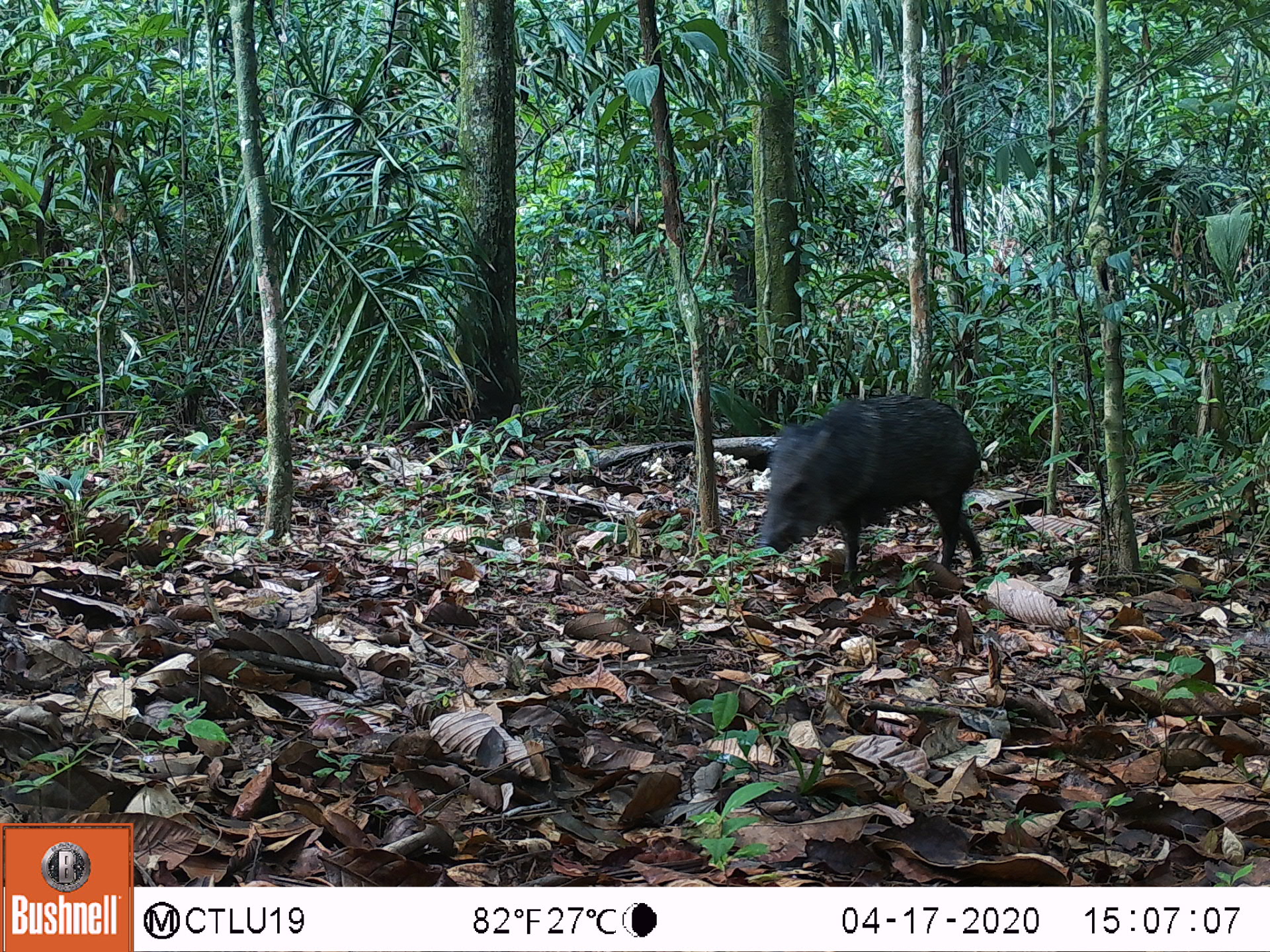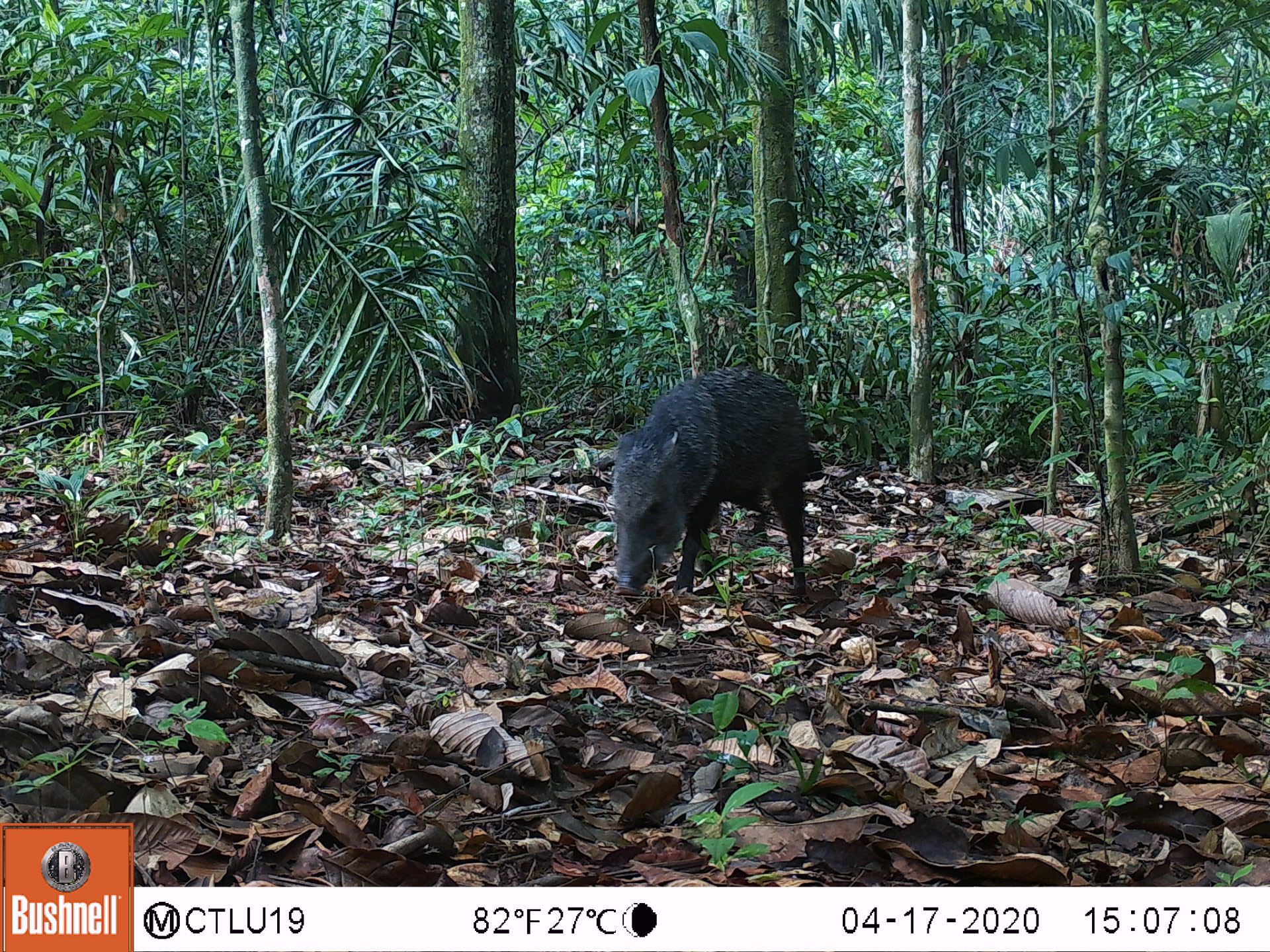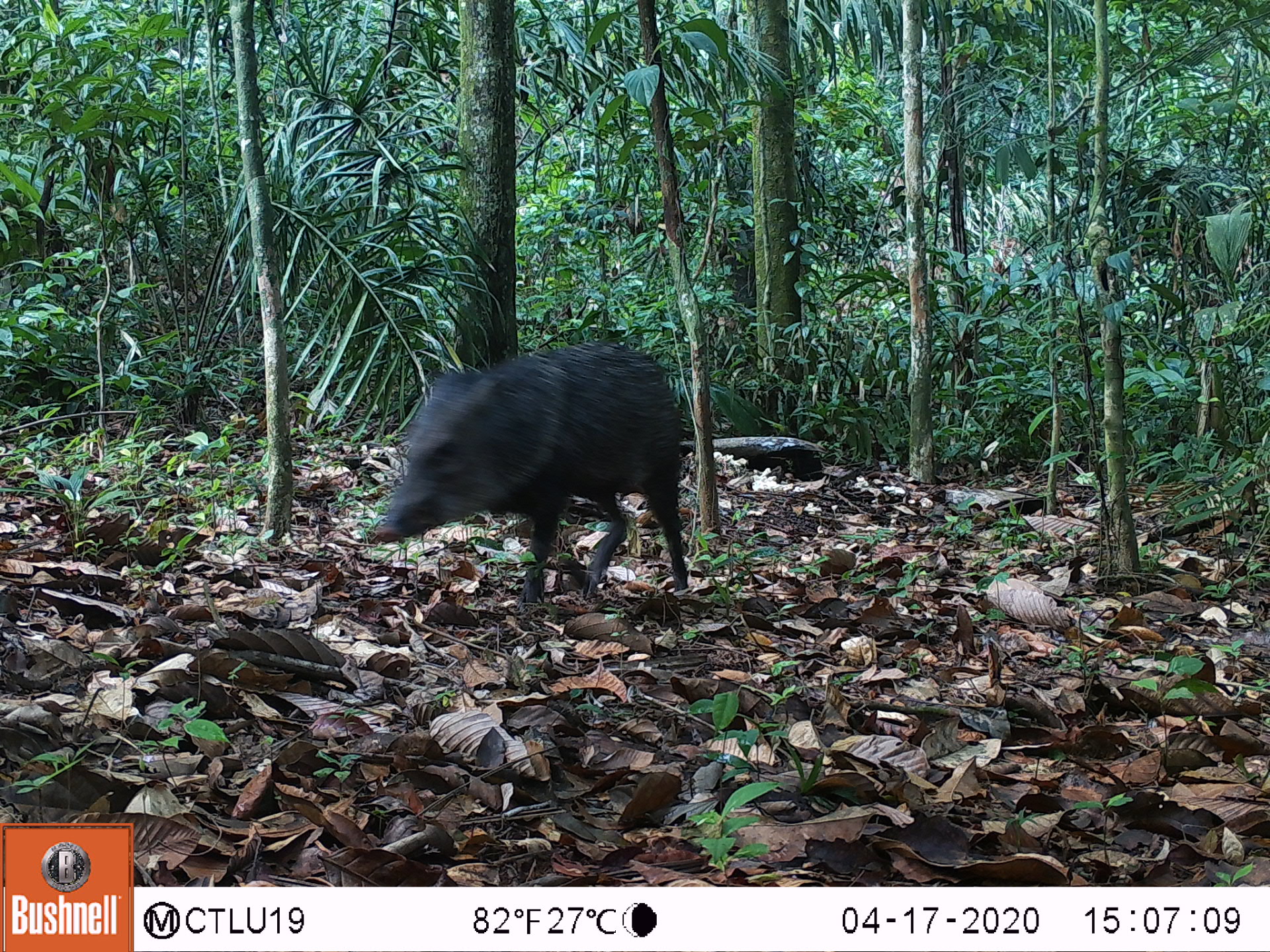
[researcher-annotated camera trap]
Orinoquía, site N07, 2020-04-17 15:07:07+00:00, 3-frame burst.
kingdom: Animalia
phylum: Chordata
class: Mammalia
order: Artiodactyla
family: Tayassuidae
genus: Pecari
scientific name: Pecari tajacu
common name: collared peccary